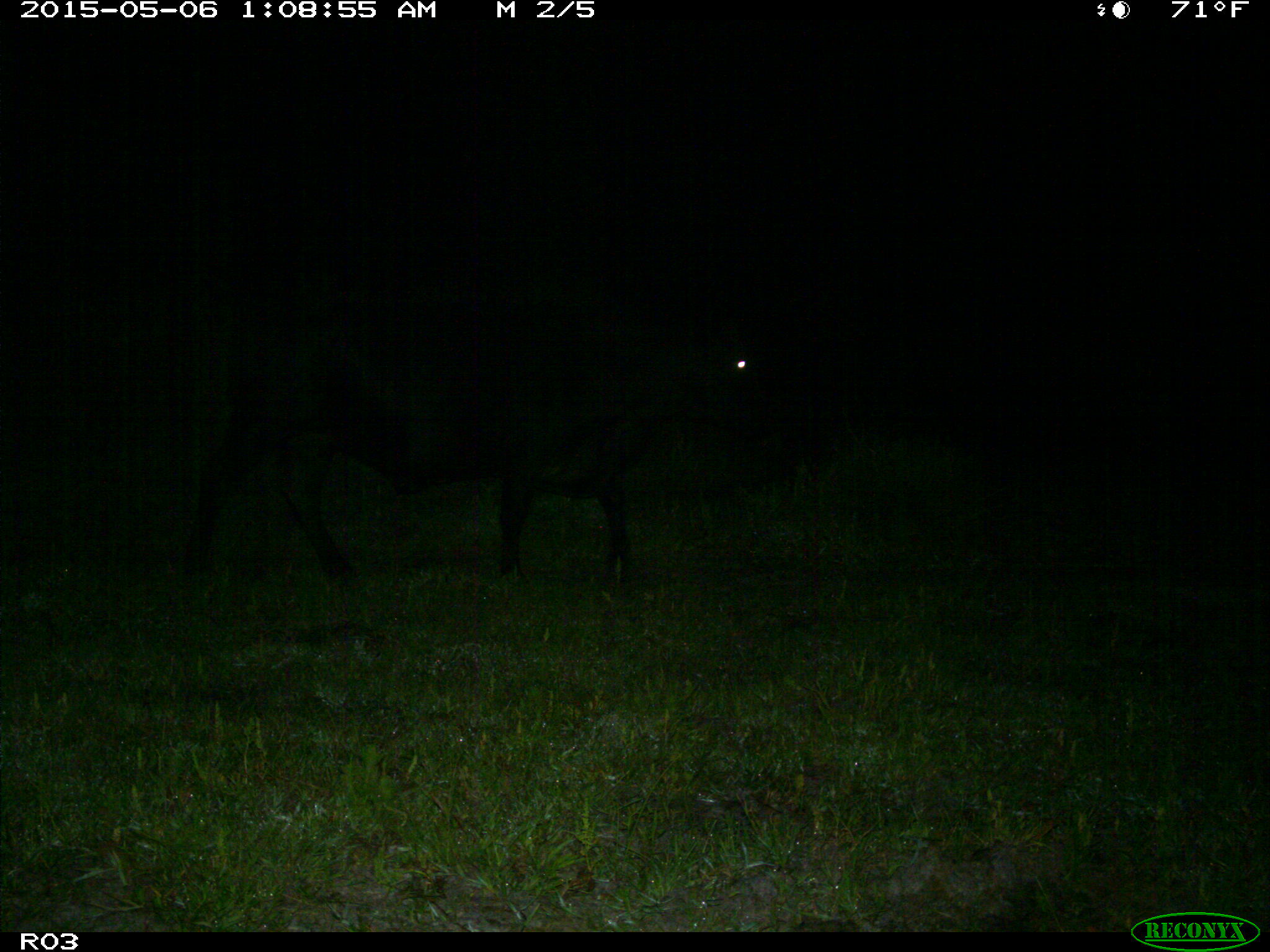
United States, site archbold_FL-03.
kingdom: Animalia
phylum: Chordata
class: Mammalia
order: Artiodactyla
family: Bovidae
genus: Bos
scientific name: Bos taurus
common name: domestic cow